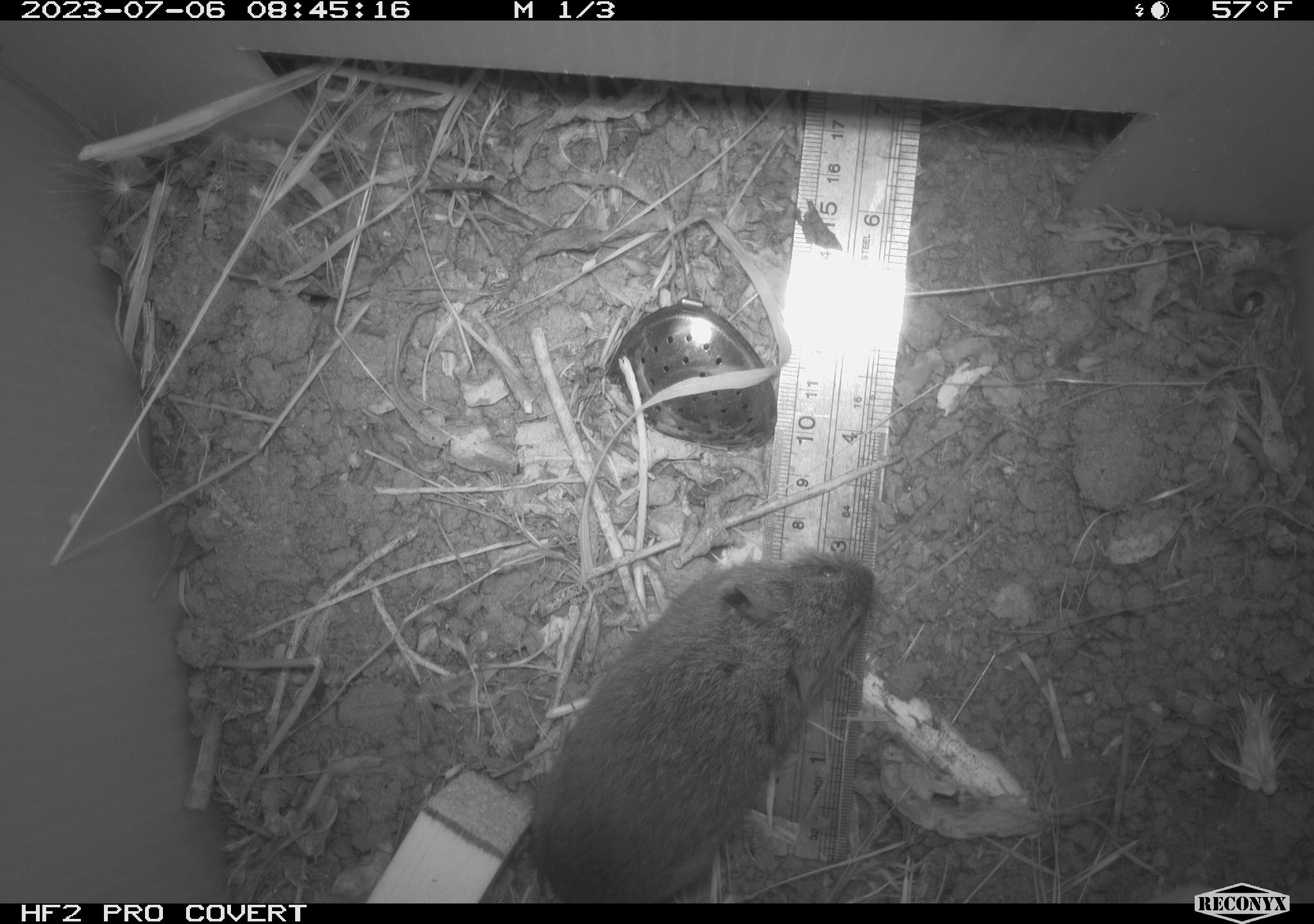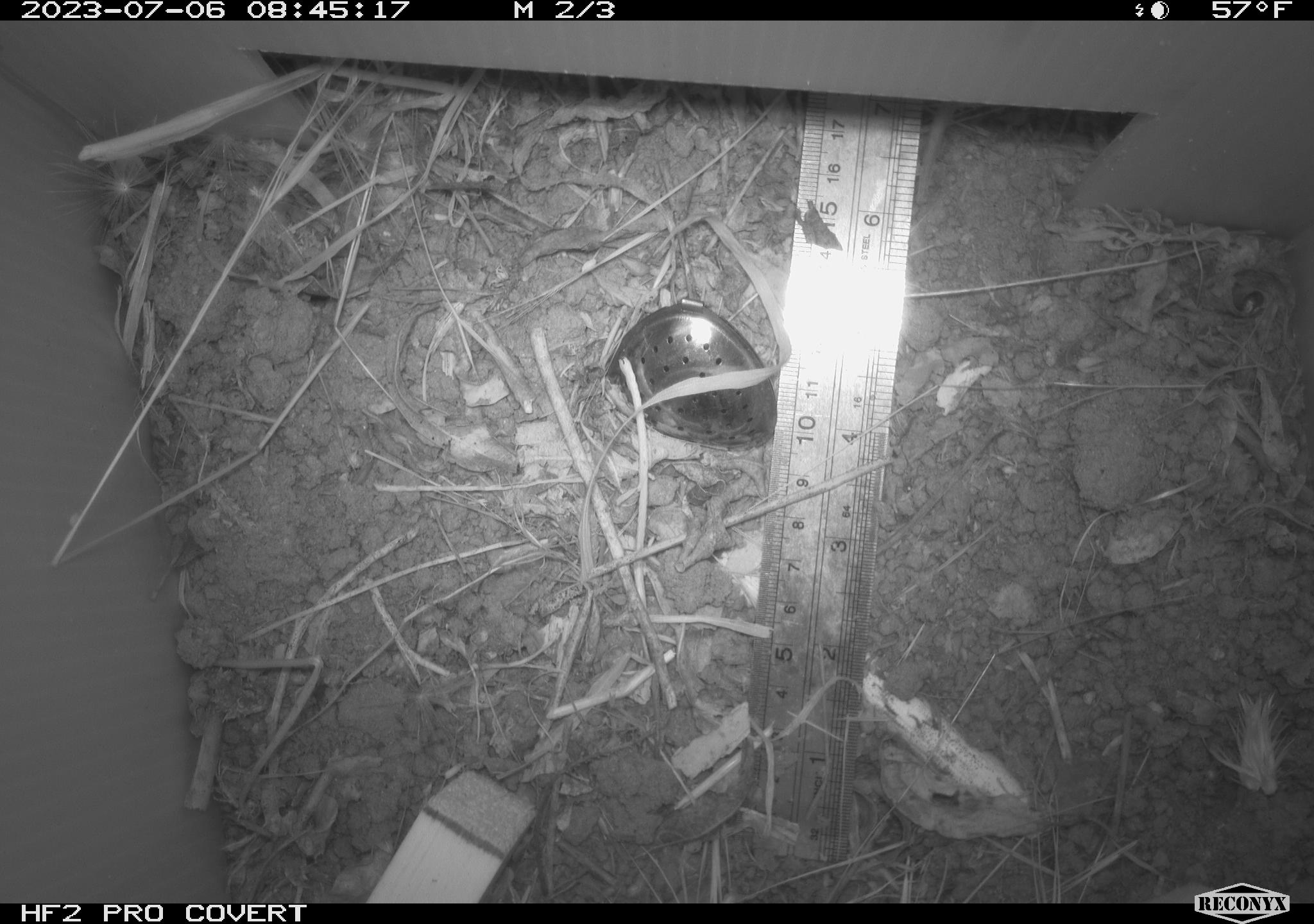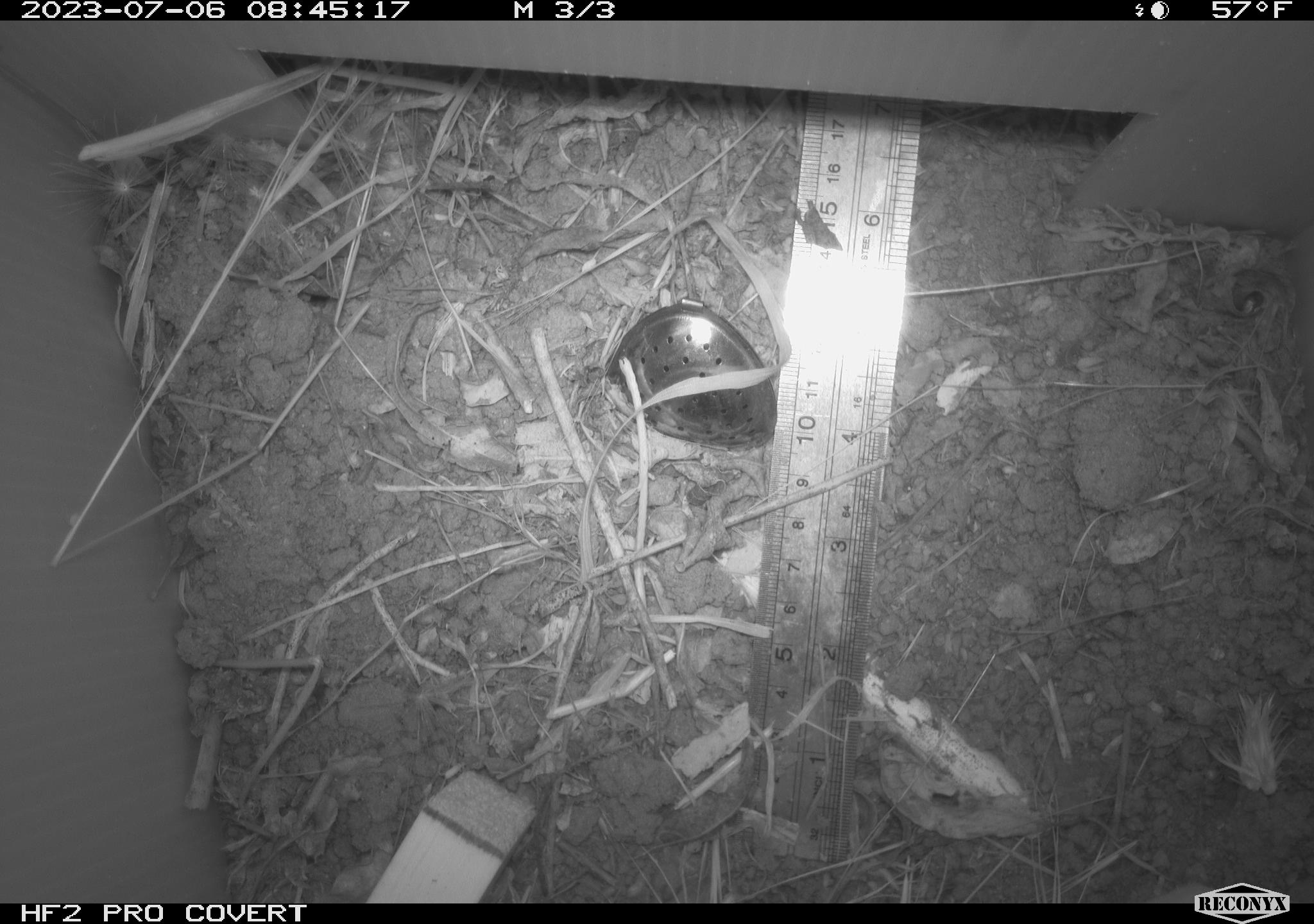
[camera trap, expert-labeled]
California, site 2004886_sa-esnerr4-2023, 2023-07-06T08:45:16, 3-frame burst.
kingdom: Animalia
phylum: Chordata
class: Mammalia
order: Rodentia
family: Cricetidae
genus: Microtus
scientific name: Microtus californicus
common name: california vole